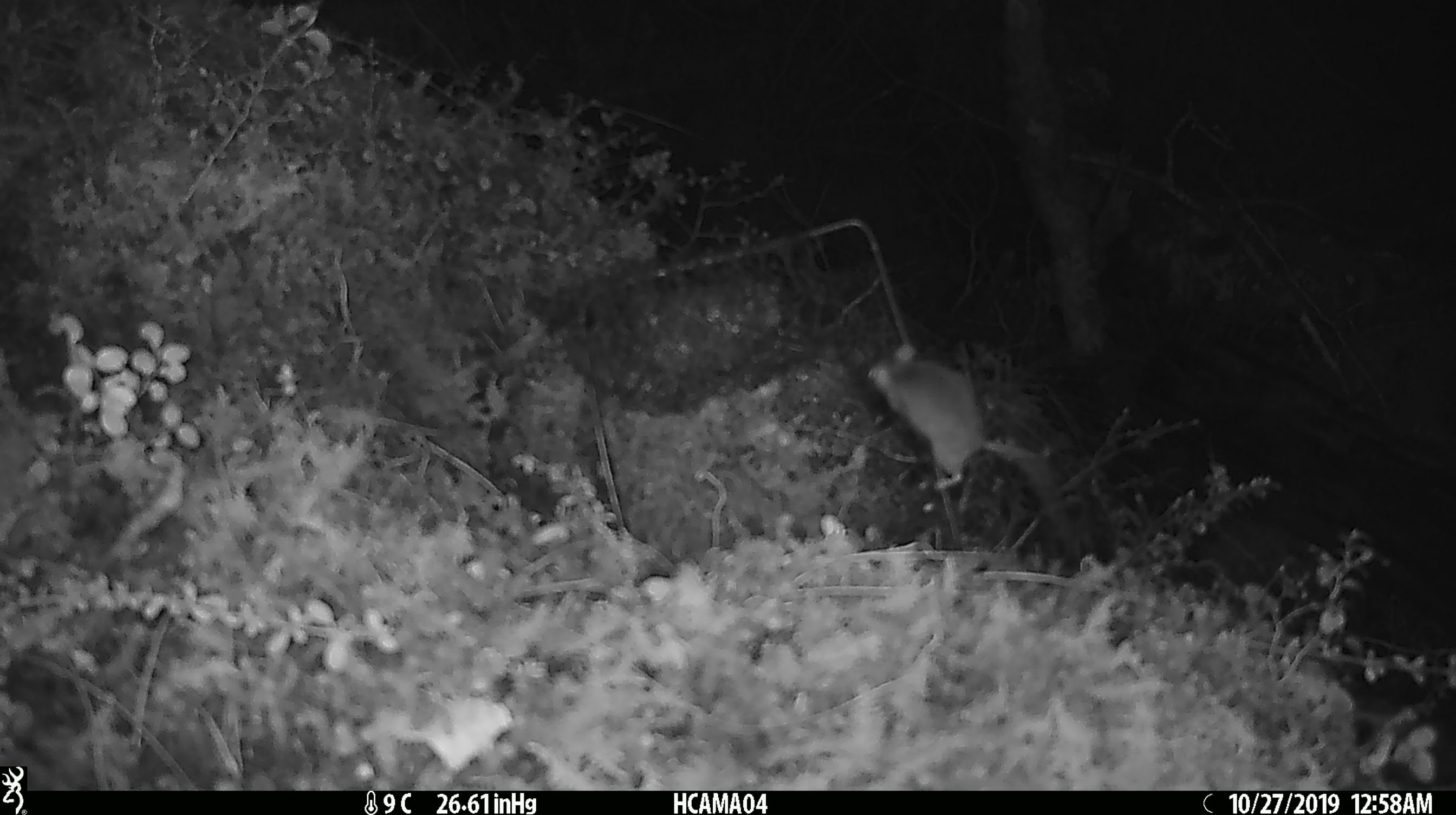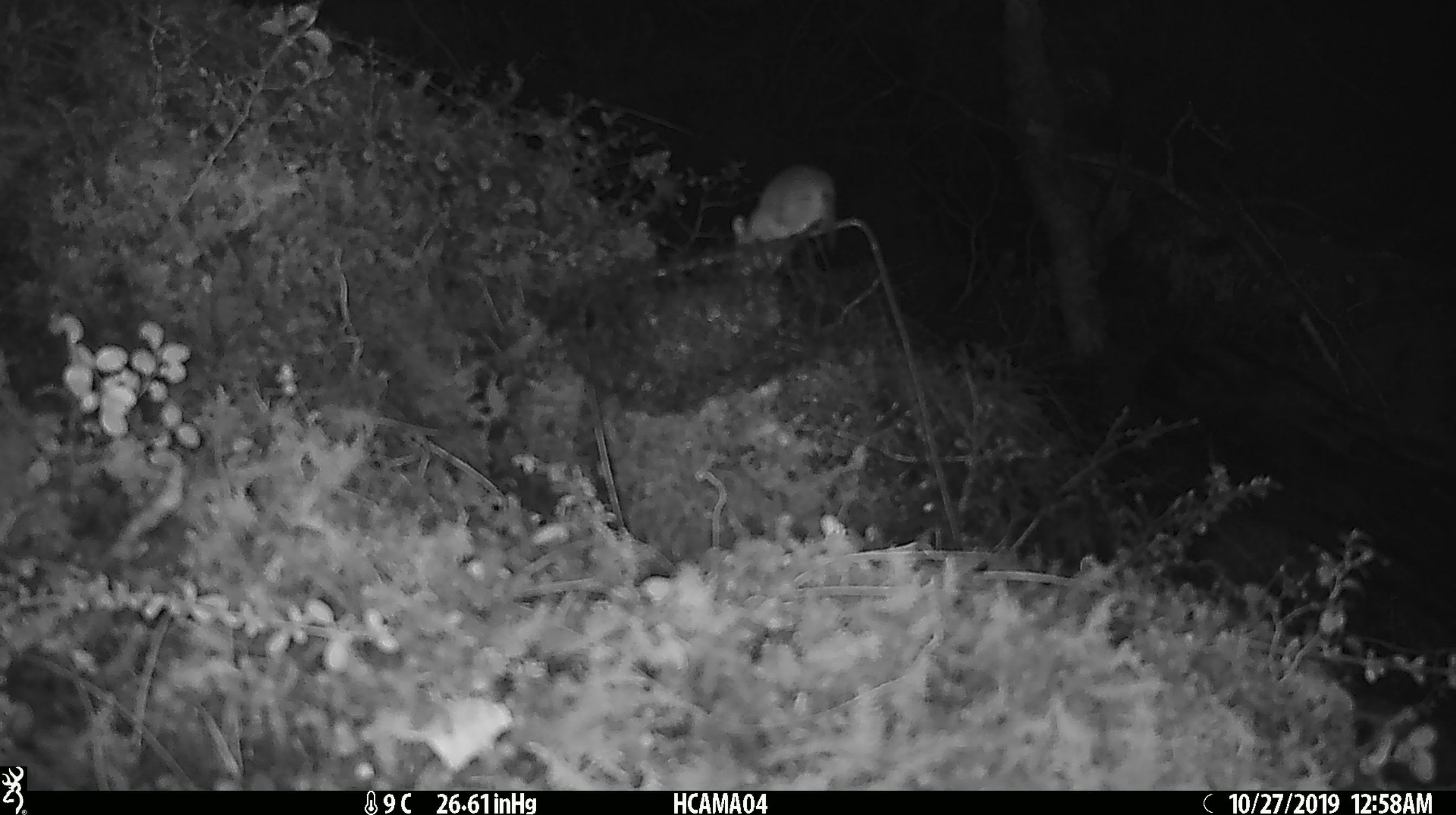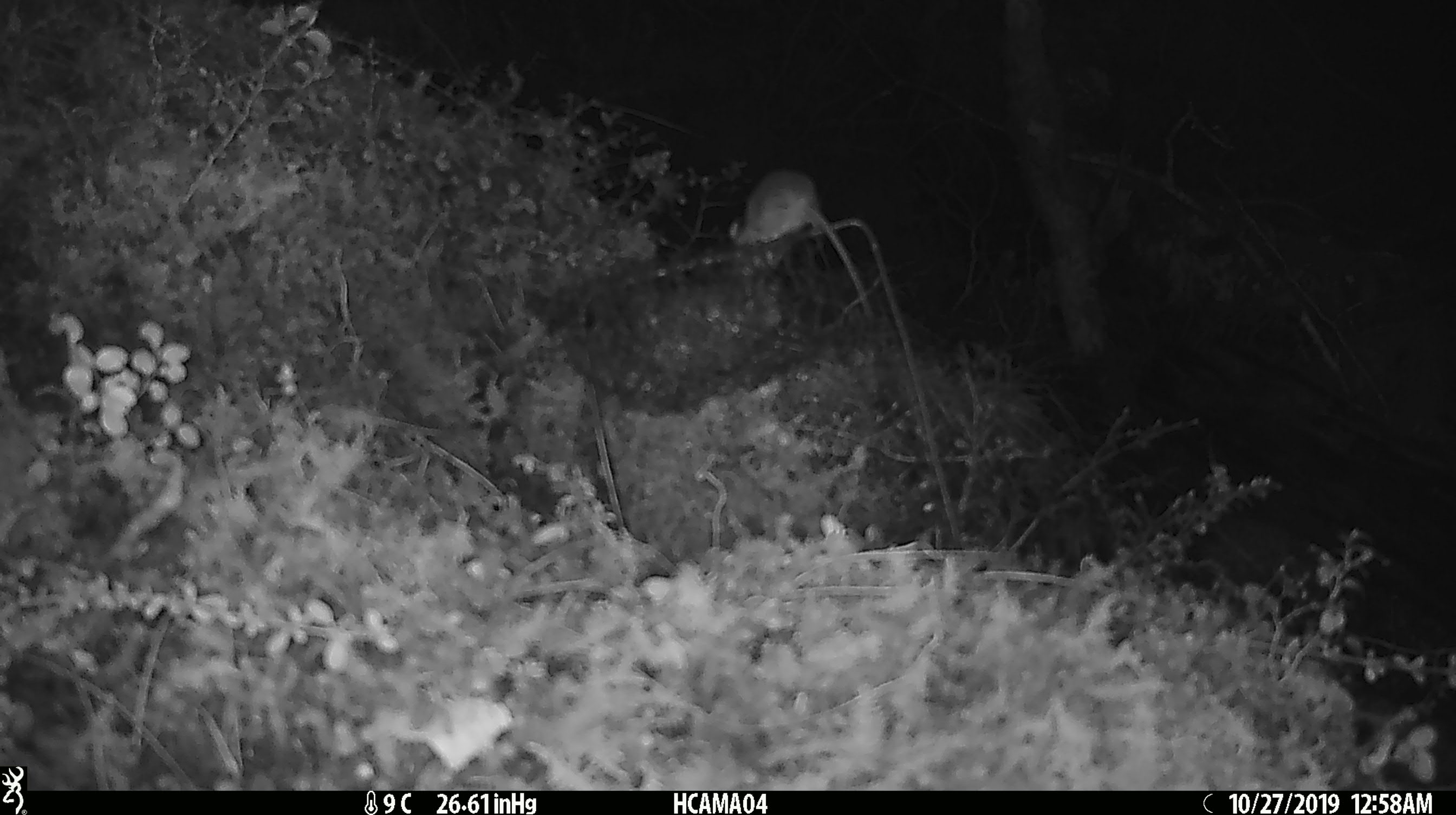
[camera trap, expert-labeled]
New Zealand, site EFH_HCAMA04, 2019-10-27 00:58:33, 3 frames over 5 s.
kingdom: Animalia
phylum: Chordata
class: Mammalia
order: Rodentia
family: Muridae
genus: Mus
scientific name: Mus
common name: mouse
Mouse (Mus).